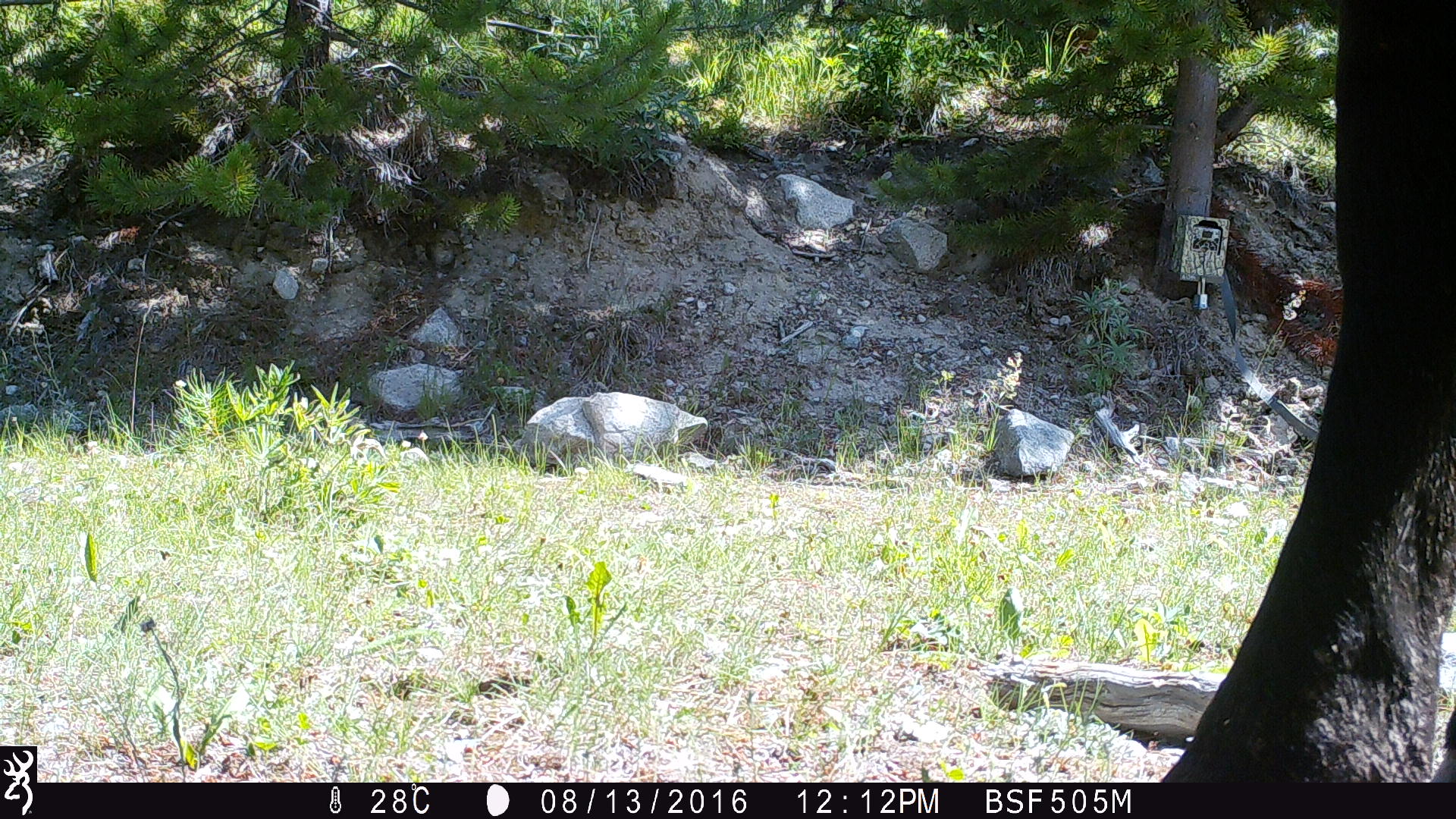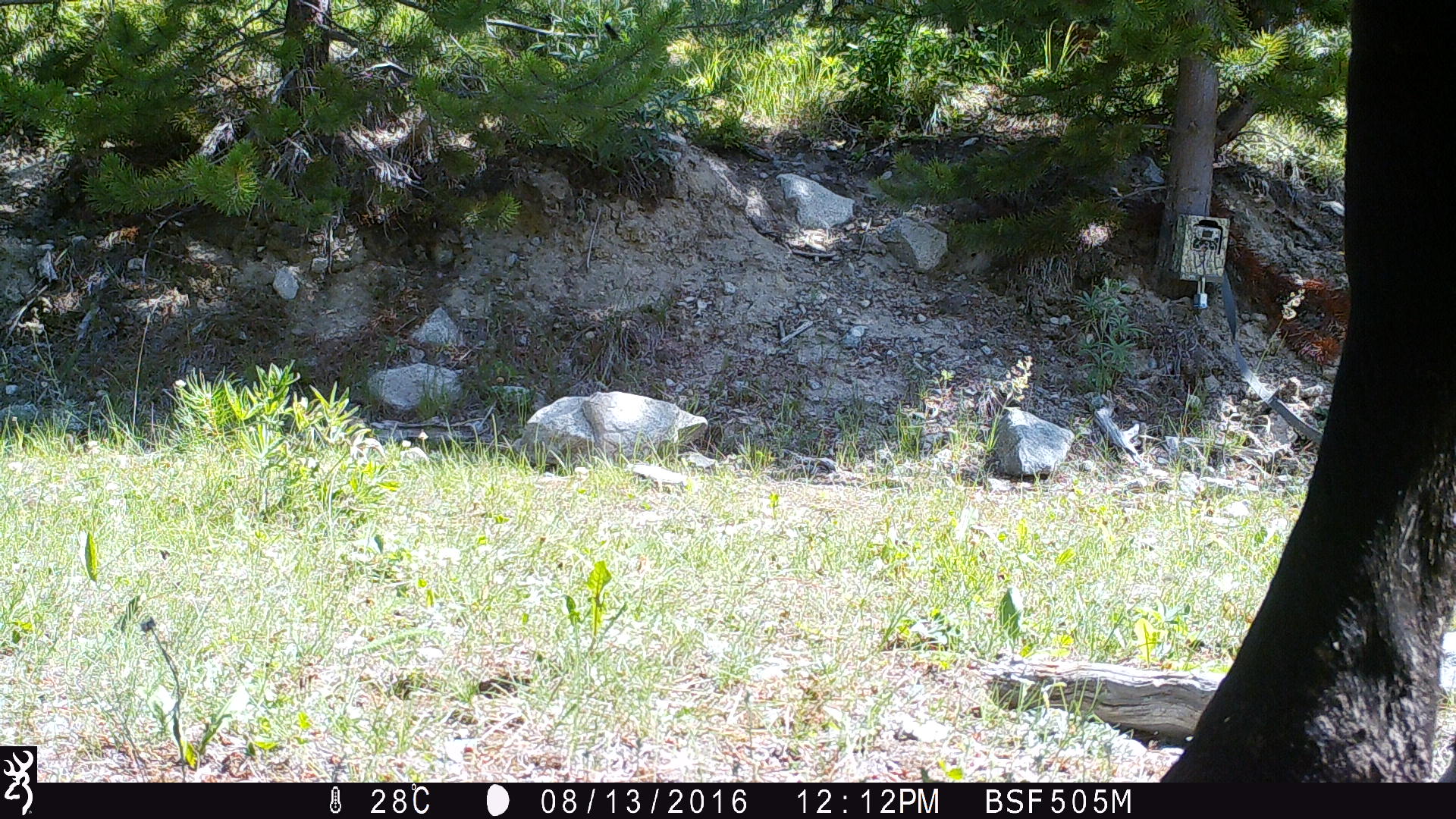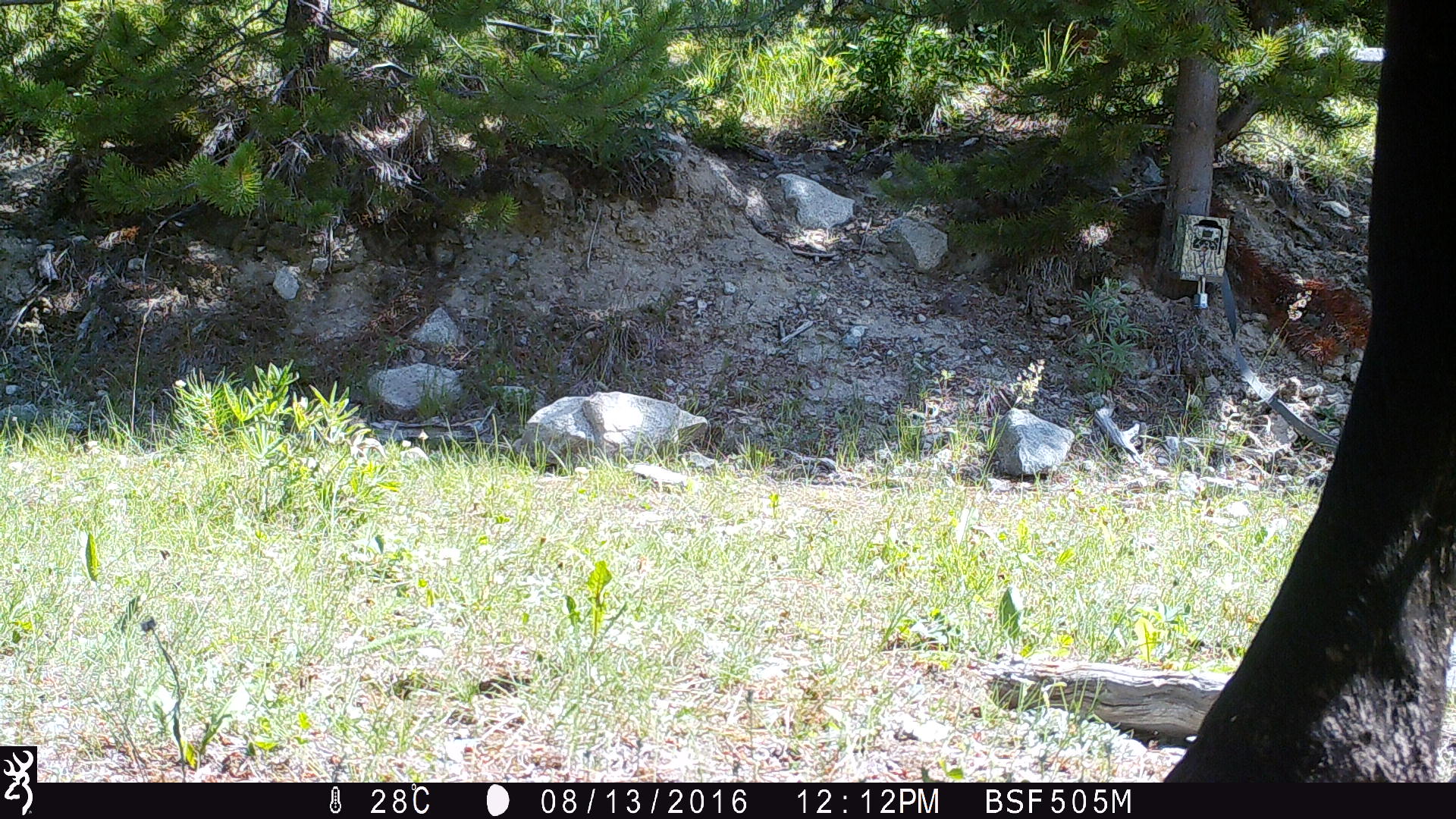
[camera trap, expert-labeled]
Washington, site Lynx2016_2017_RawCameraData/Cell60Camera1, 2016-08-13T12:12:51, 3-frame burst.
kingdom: Animalia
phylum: Chordata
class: Mammalia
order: Artiodactyla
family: Bovidae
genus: Bos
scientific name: Bos taurus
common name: domestic cattle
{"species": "domestic cattle (Bos taurus)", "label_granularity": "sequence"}